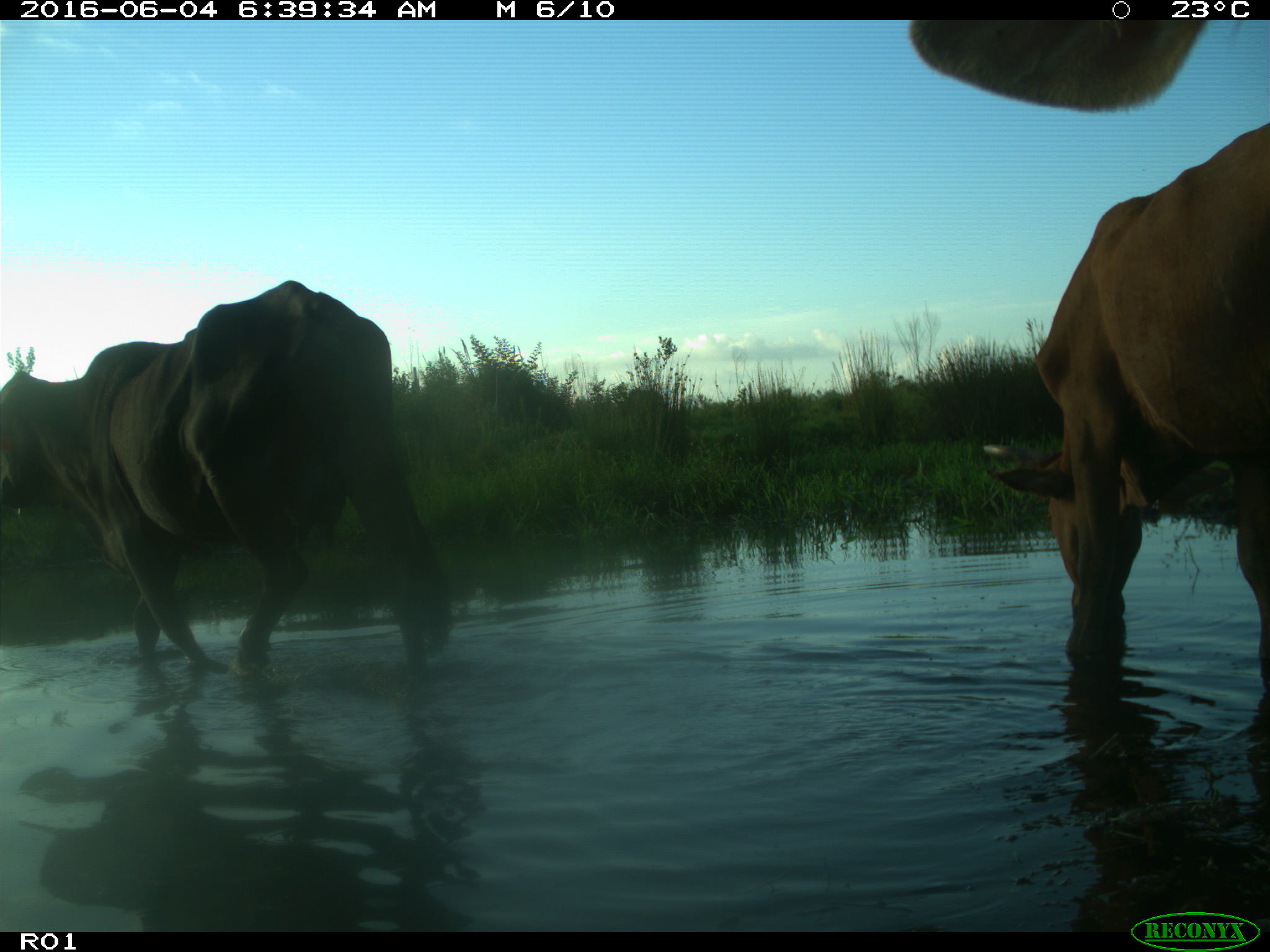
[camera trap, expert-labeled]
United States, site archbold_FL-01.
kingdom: Animalia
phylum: Chordata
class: Mammalia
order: Artiodactyla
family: Bovidae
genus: Bos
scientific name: Bos taurus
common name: domestic cow